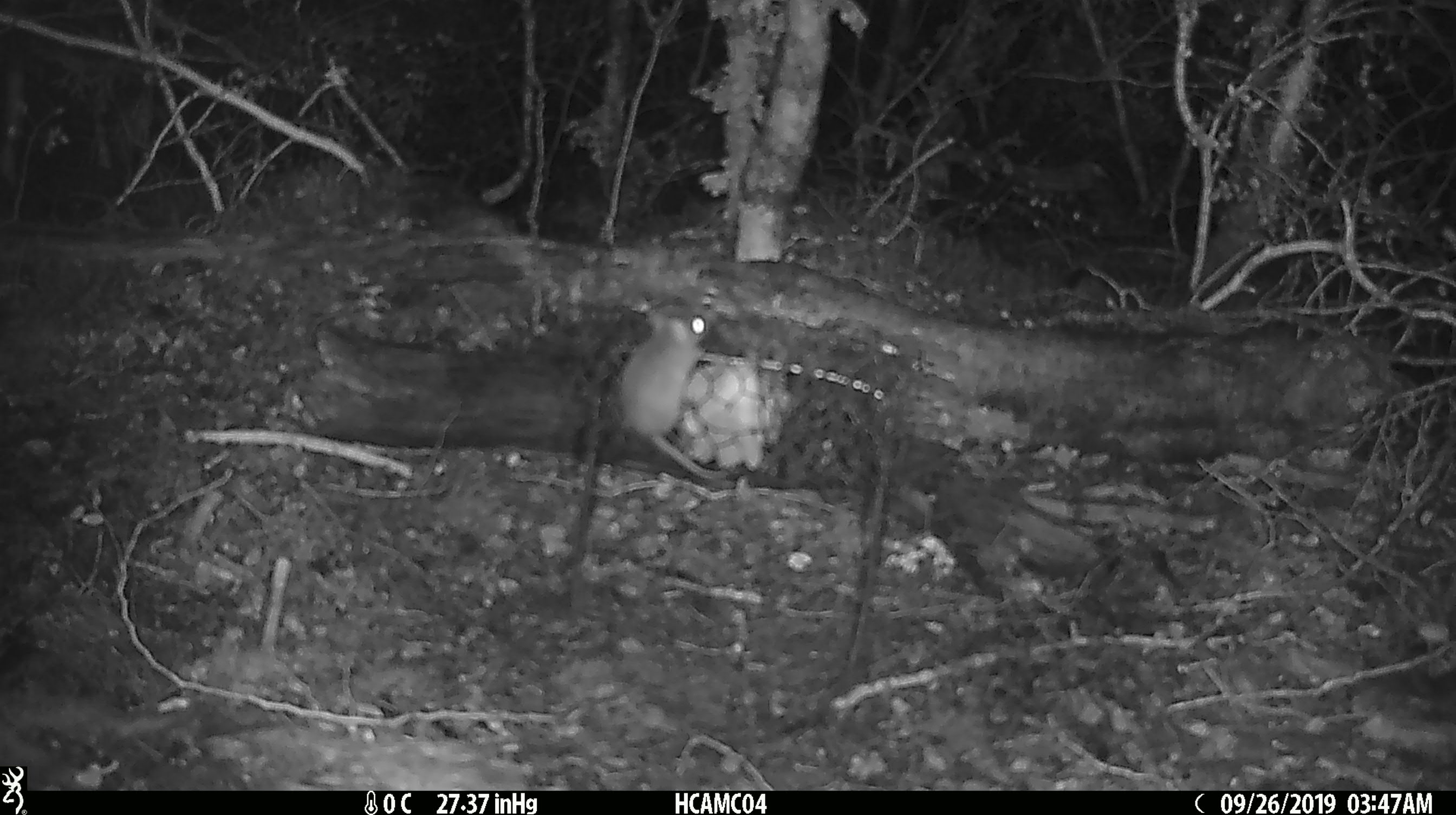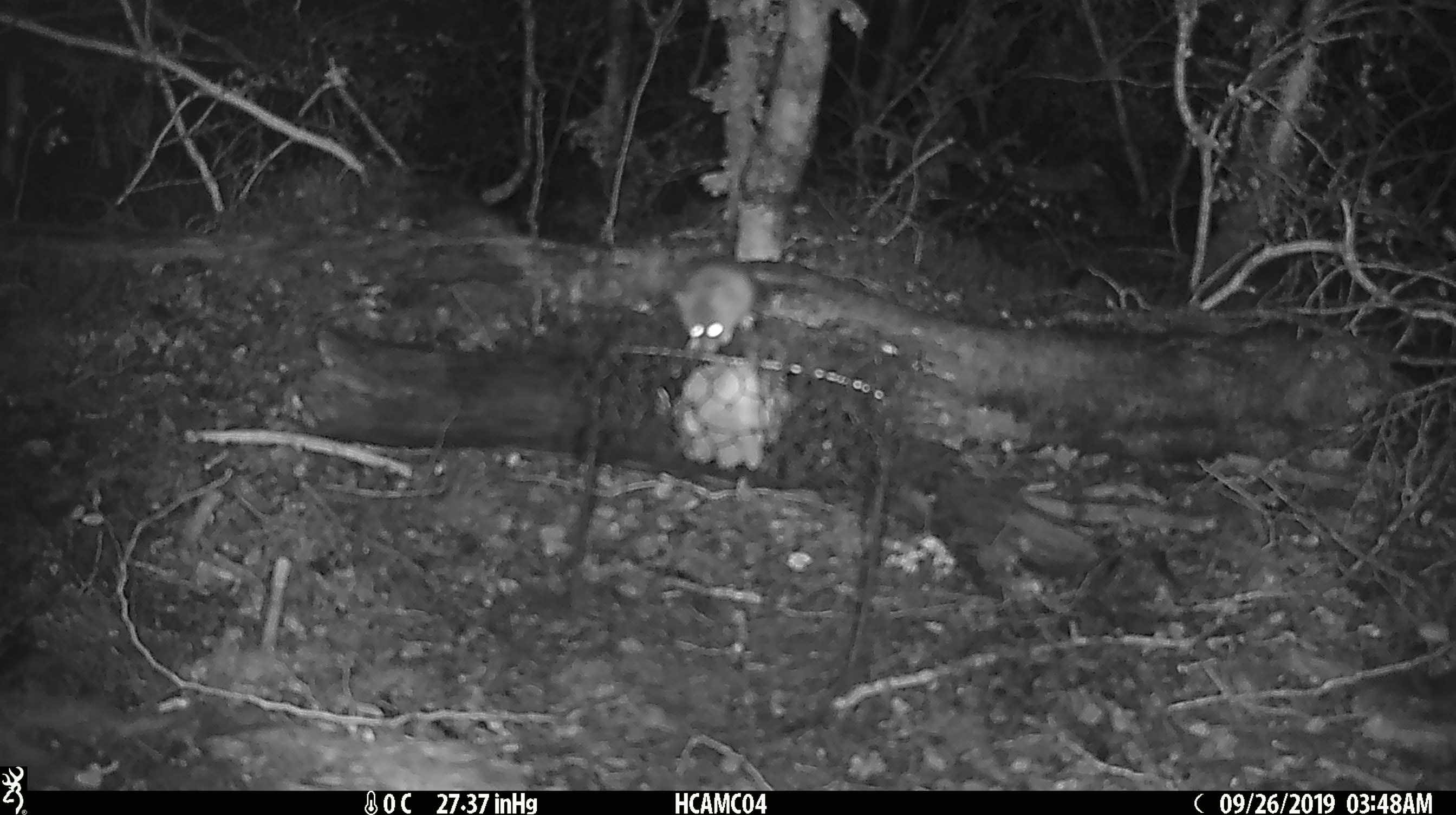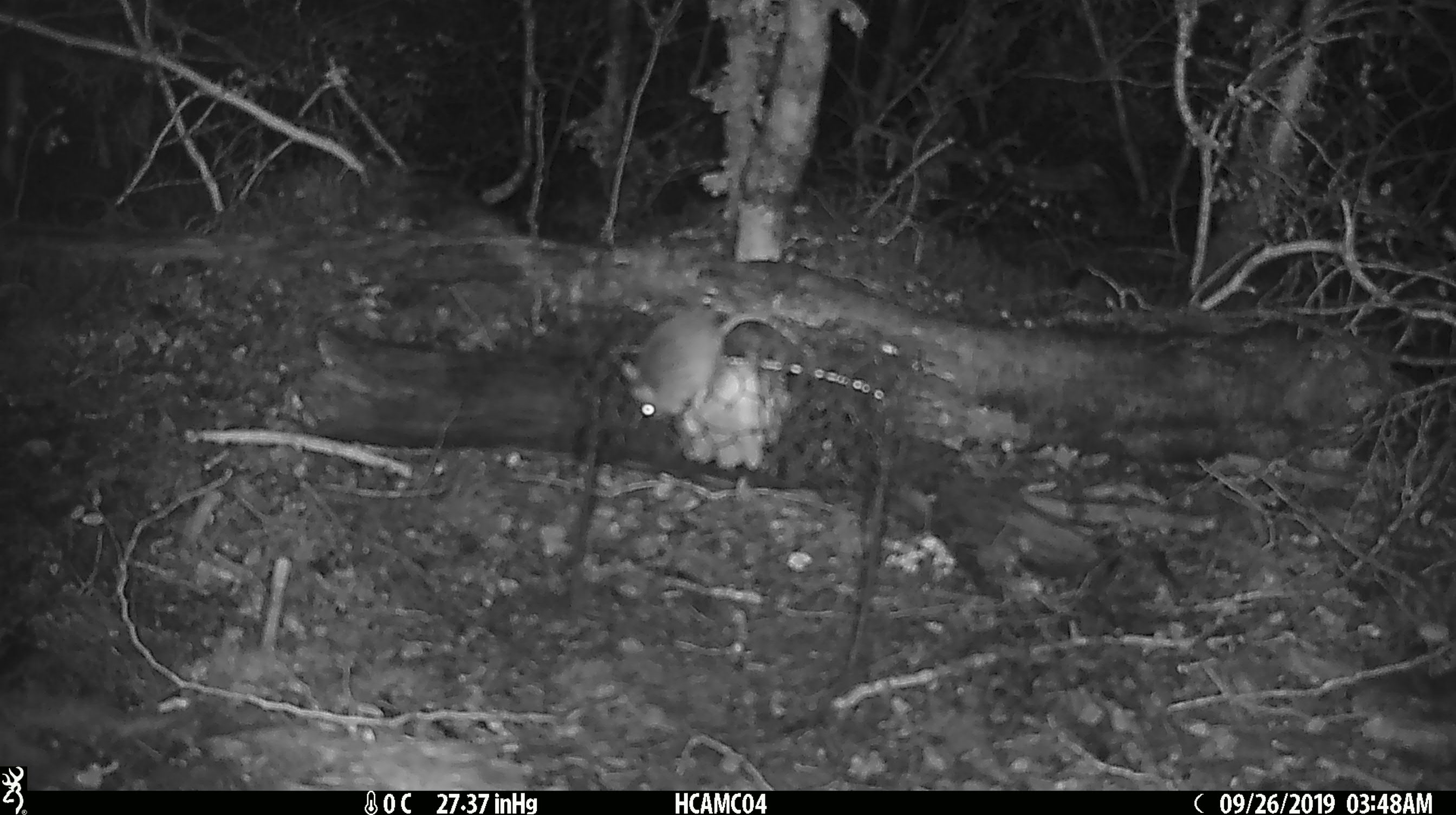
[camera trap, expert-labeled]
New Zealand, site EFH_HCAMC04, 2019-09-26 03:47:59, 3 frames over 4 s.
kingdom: Animalia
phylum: Chordata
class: Mammalia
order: Rodentia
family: Muridae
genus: Mus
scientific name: Mus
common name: mouse